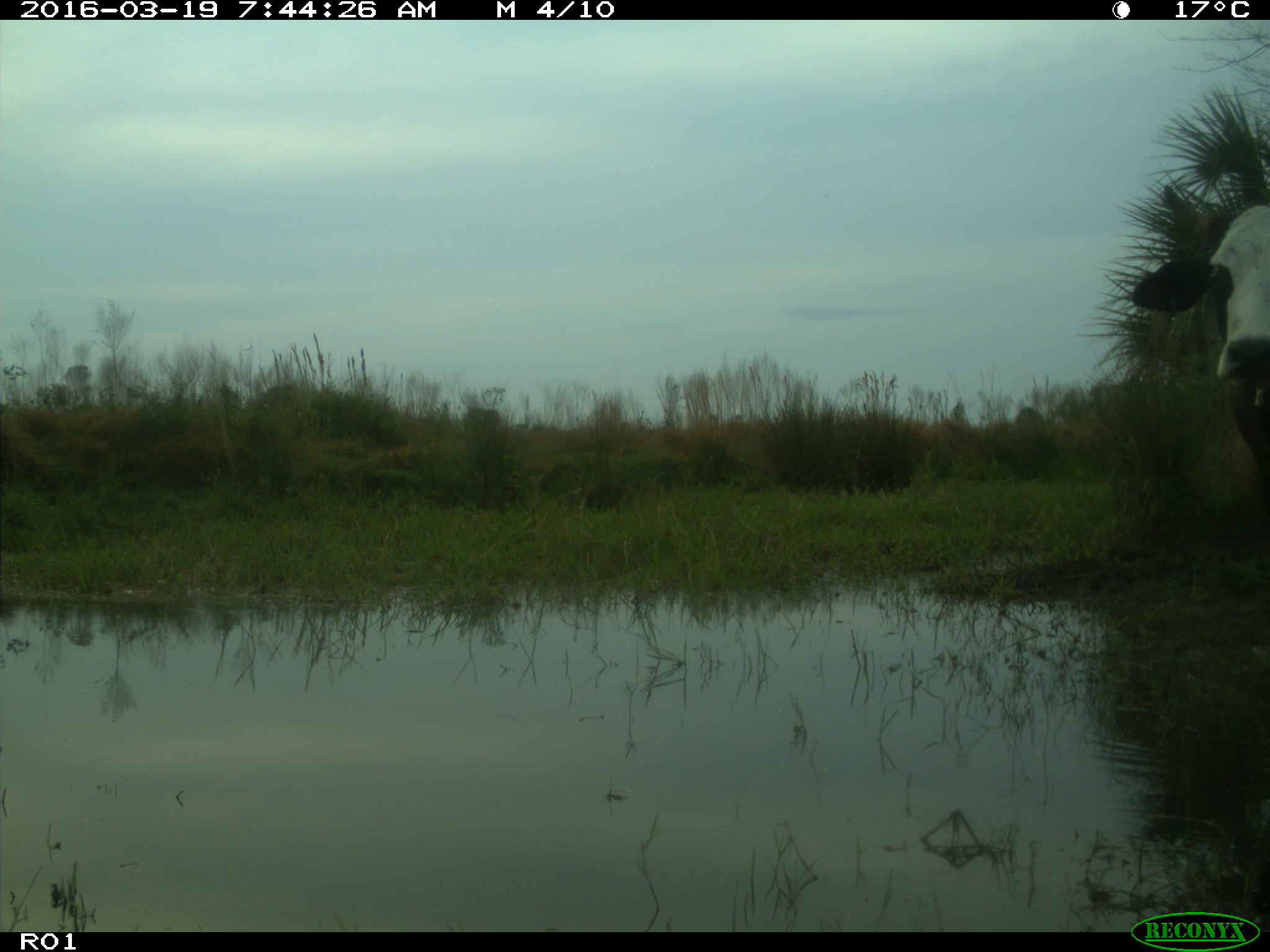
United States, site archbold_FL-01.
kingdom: Animalia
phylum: Chordata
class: Mammalia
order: Artiodactyla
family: Bovidae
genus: Bos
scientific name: Bos taurus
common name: domestic cow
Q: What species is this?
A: Bos taurus (domestic cow).